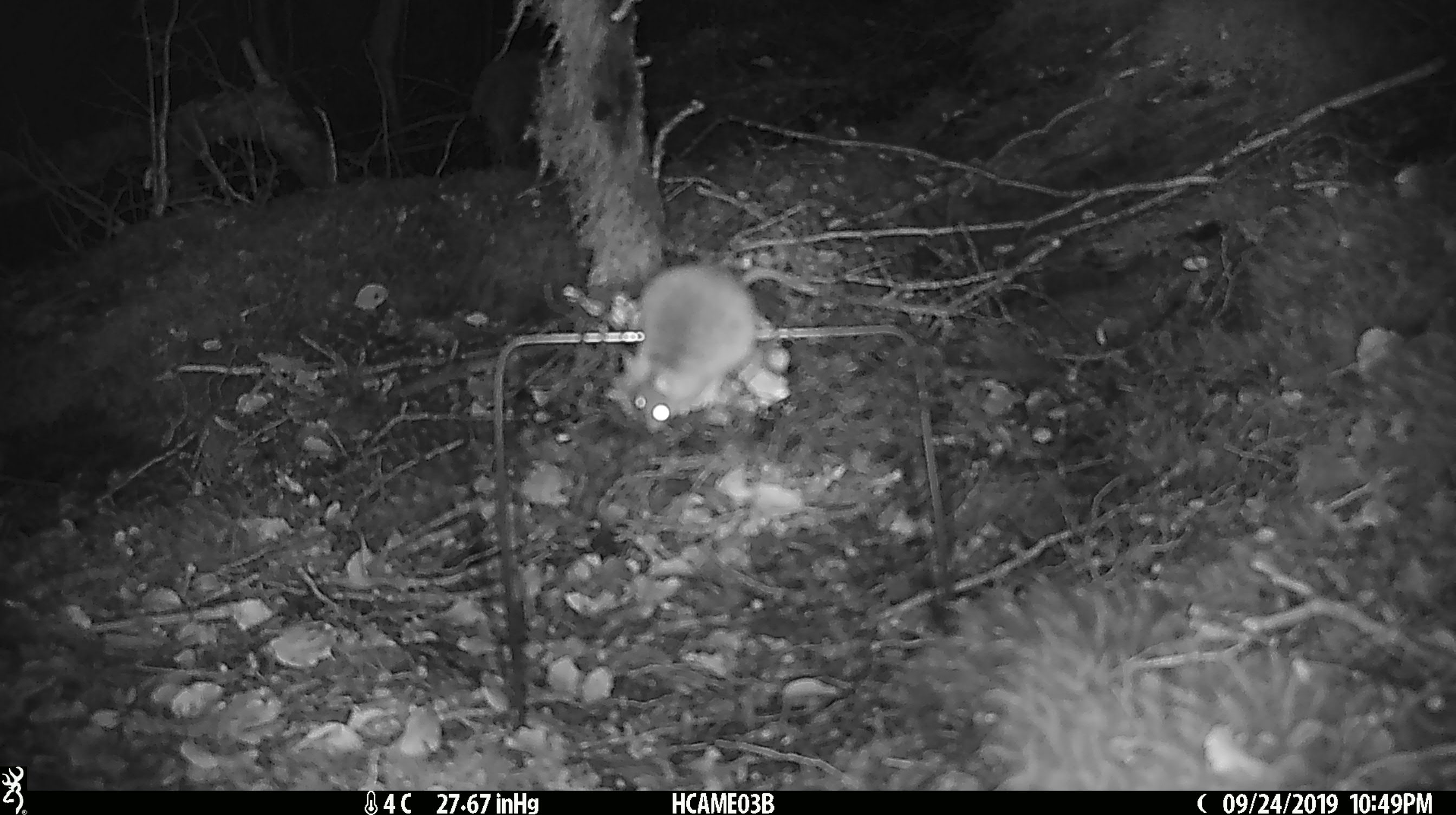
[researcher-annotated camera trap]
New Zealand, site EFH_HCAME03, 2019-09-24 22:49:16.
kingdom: Animalia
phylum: Chordata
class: Mammalia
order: Rodentia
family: Muridae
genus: Mus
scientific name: Mus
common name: mouse